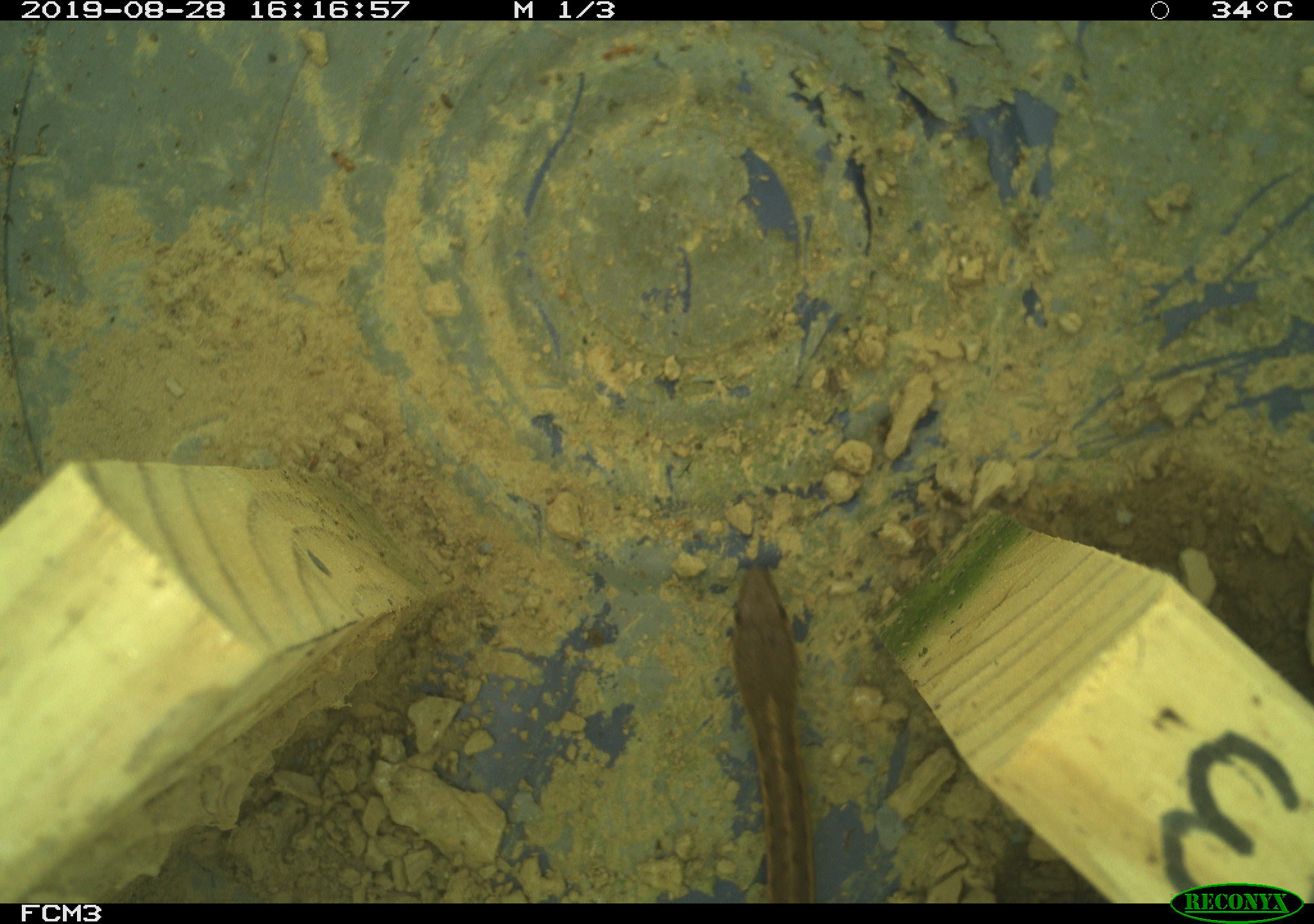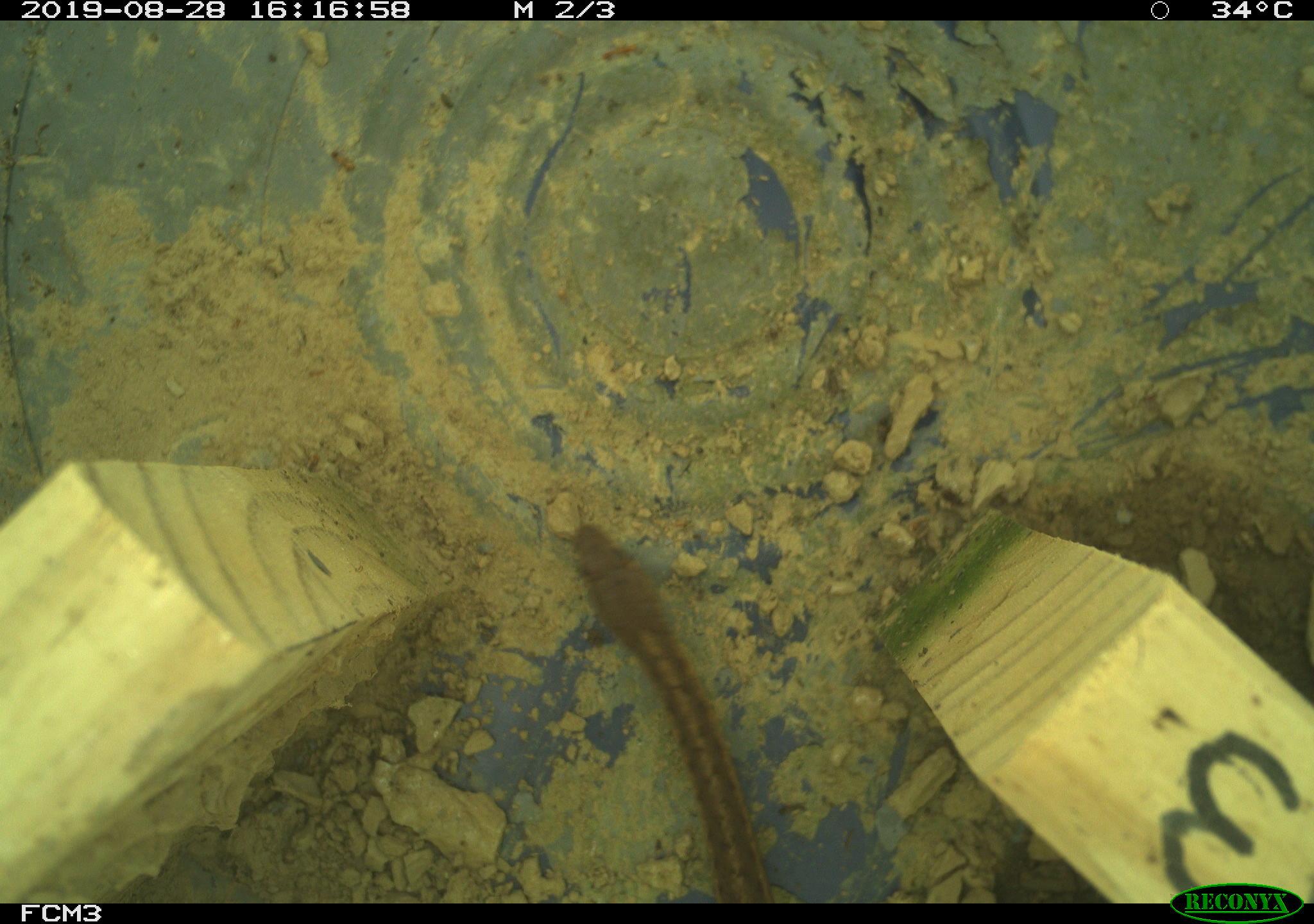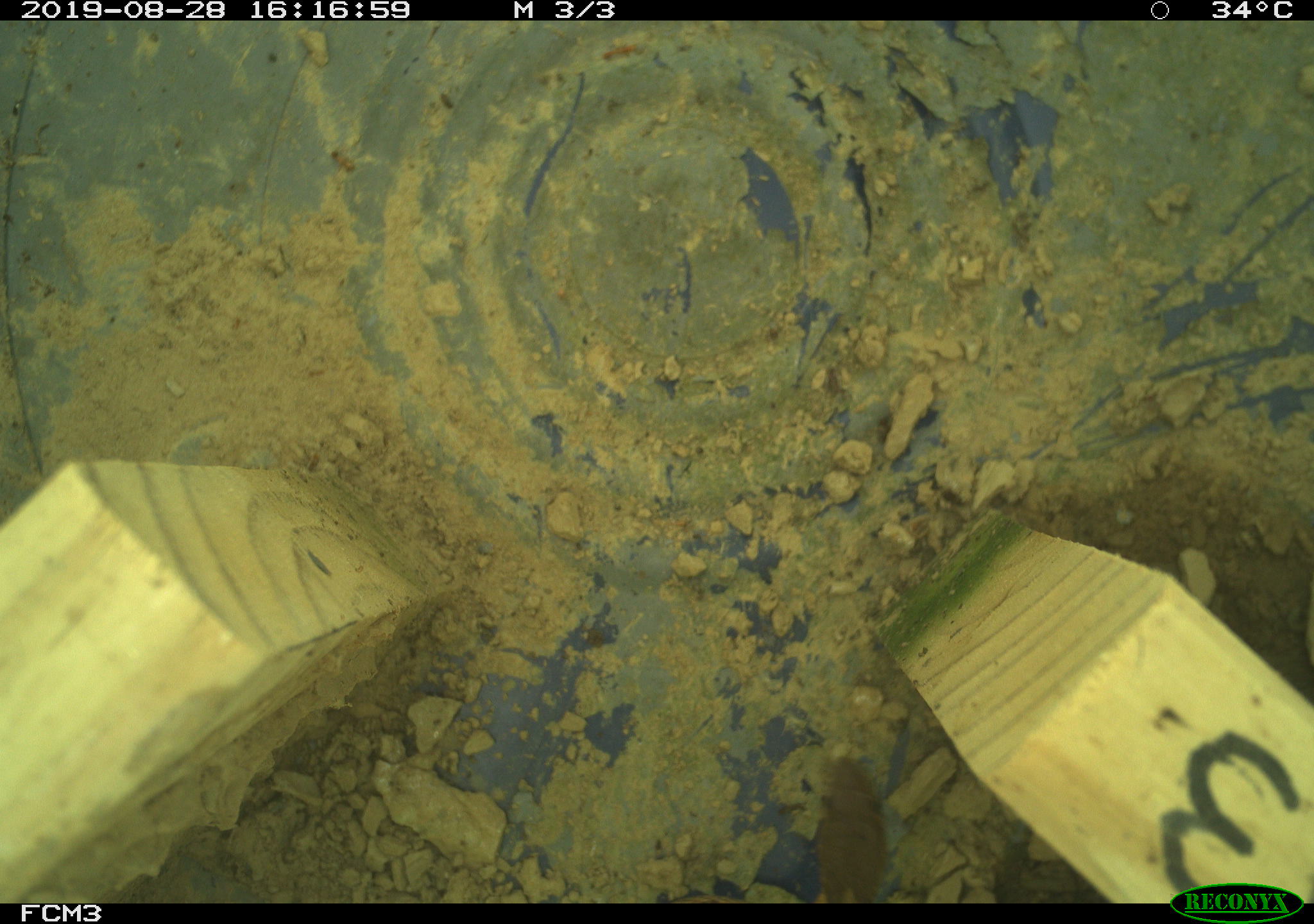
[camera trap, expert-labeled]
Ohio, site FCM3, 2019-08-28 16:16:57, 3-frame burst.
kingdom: Animalia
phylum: Chordata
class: Reptilia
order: Squamata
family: Colubridae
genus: Thamnophis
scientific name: Thamnophis sirtalis sirtalis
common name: eastern gartersnake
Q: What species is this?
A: Eastern gartersnake (Thamnophis sirtalis sirtalis).